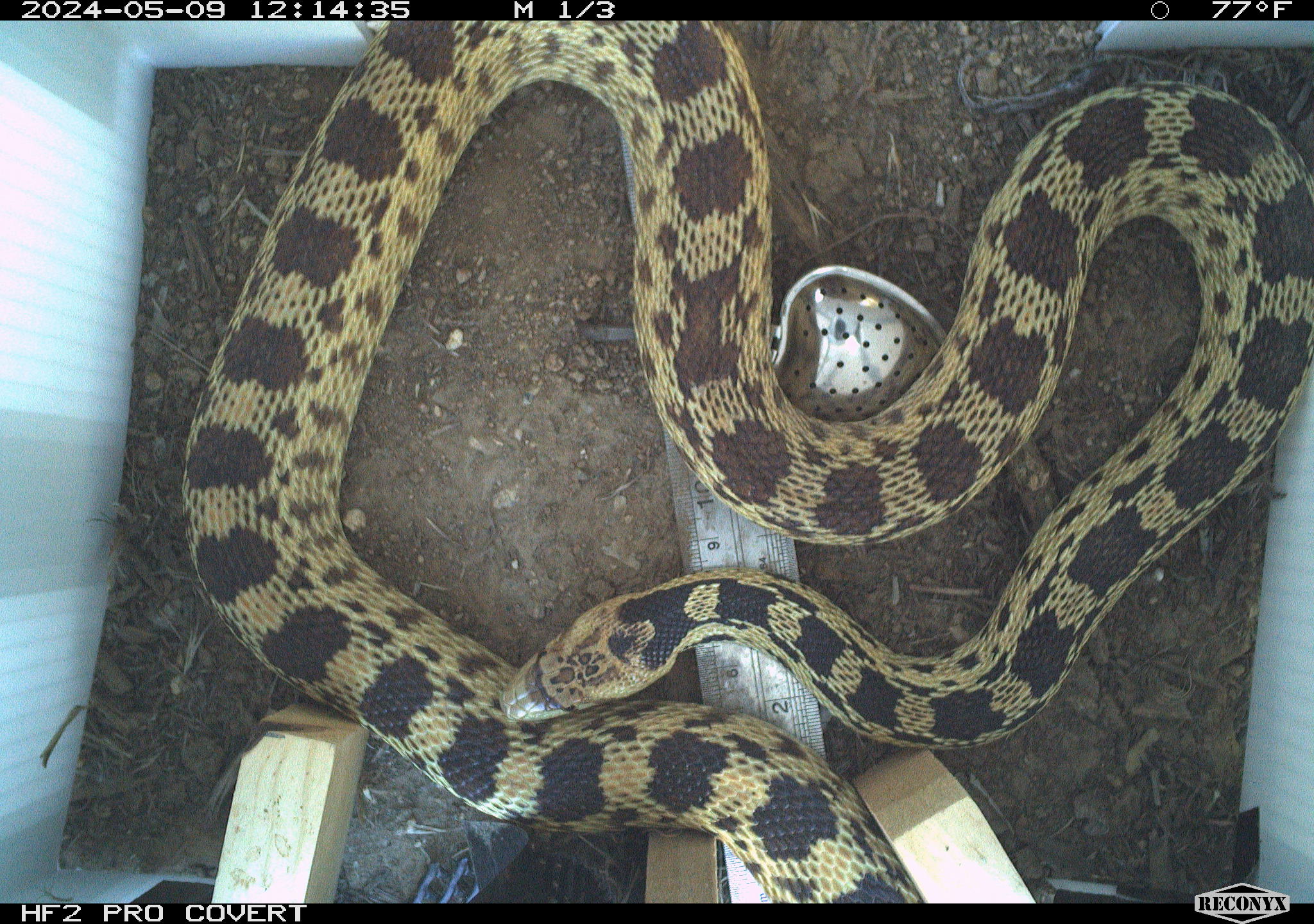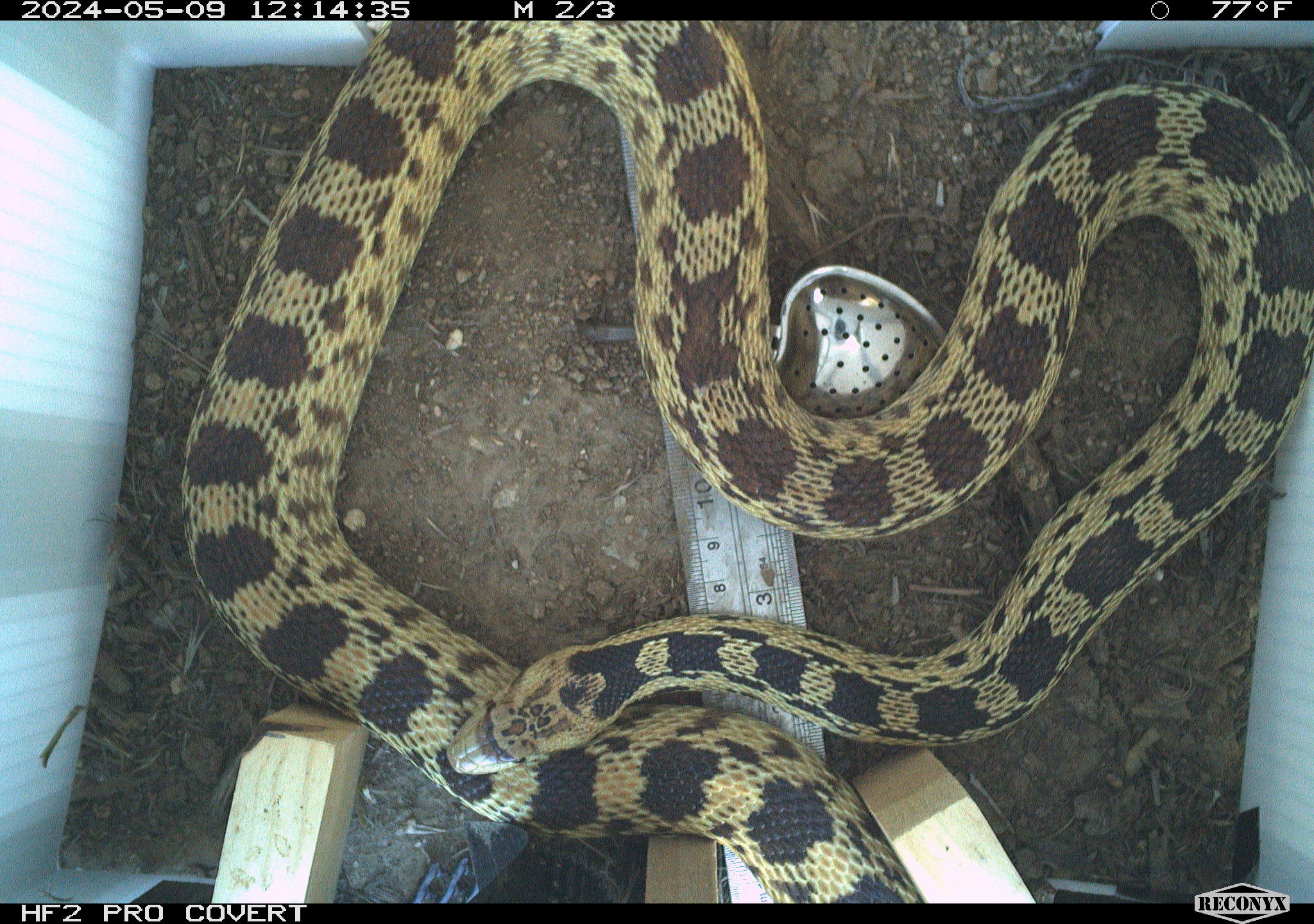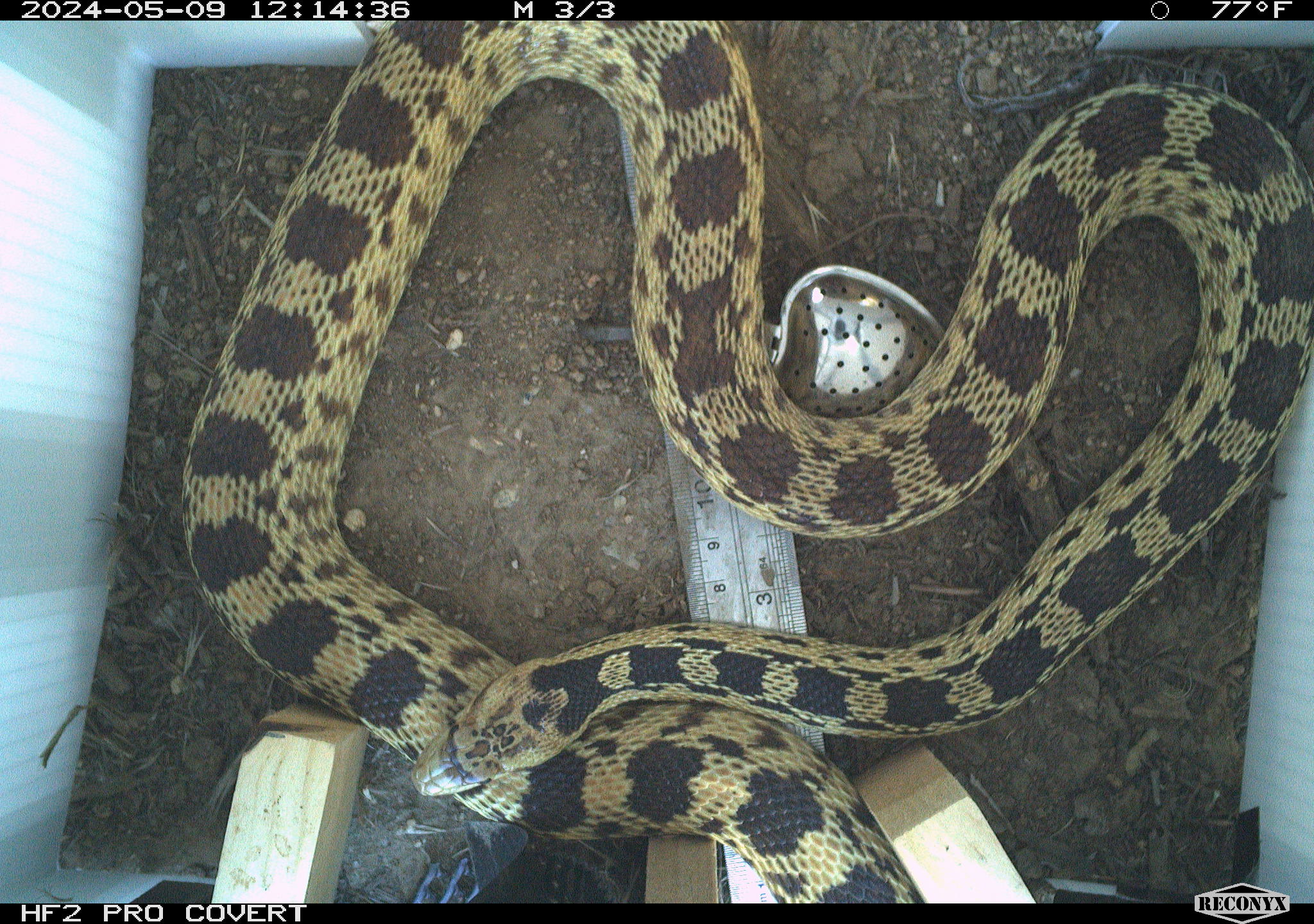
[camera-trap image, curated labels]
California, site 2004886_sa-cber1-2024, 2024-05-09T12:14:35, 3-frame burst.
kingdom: Animalia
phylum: Chordata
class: Reptilia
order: Squamata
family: Colubridae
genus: Pituophis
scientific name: Pituophis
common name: bullsnakes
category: pituophis species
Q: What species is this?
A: Pituophis species (bullsnakes) (Pituophis).